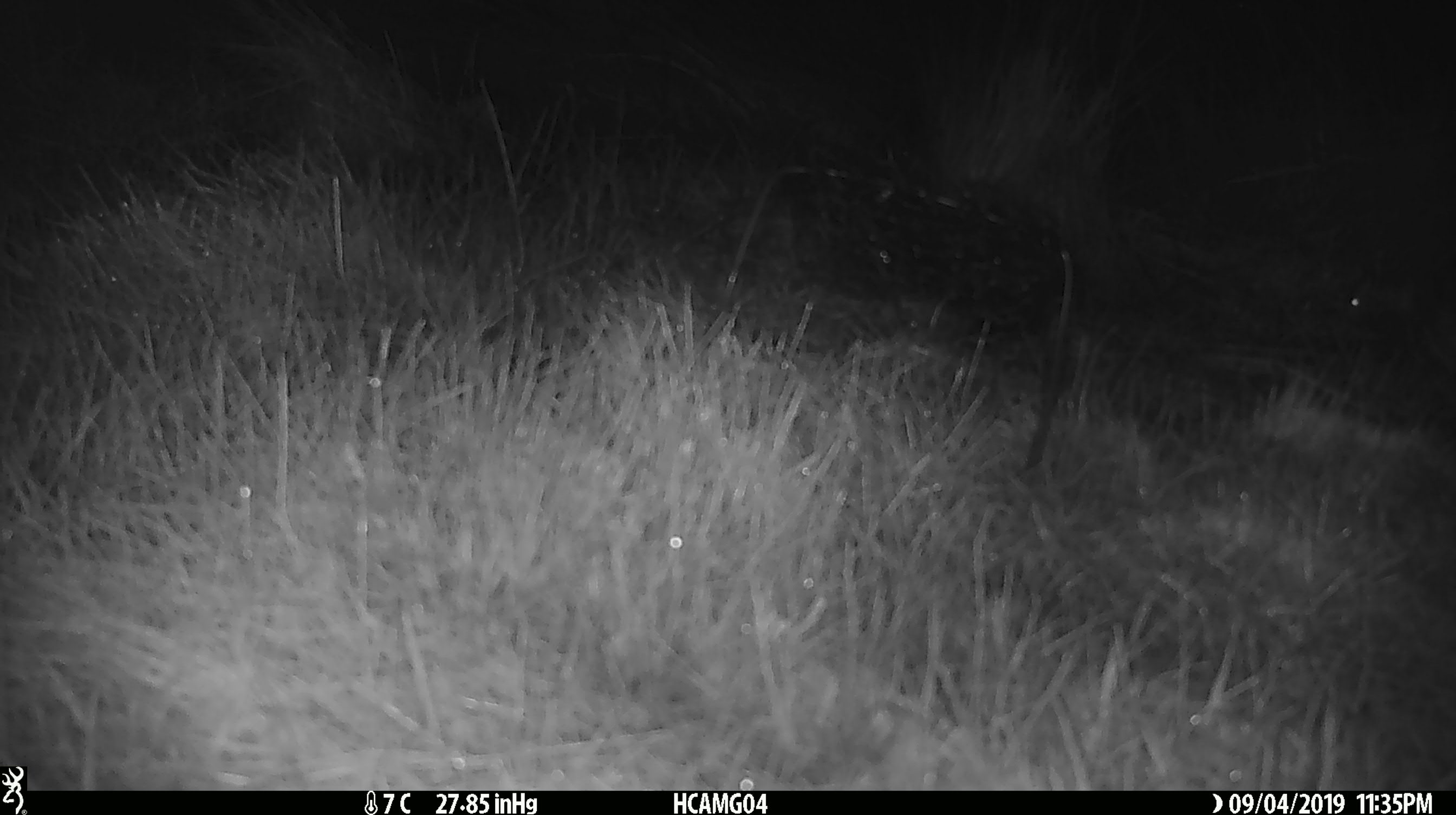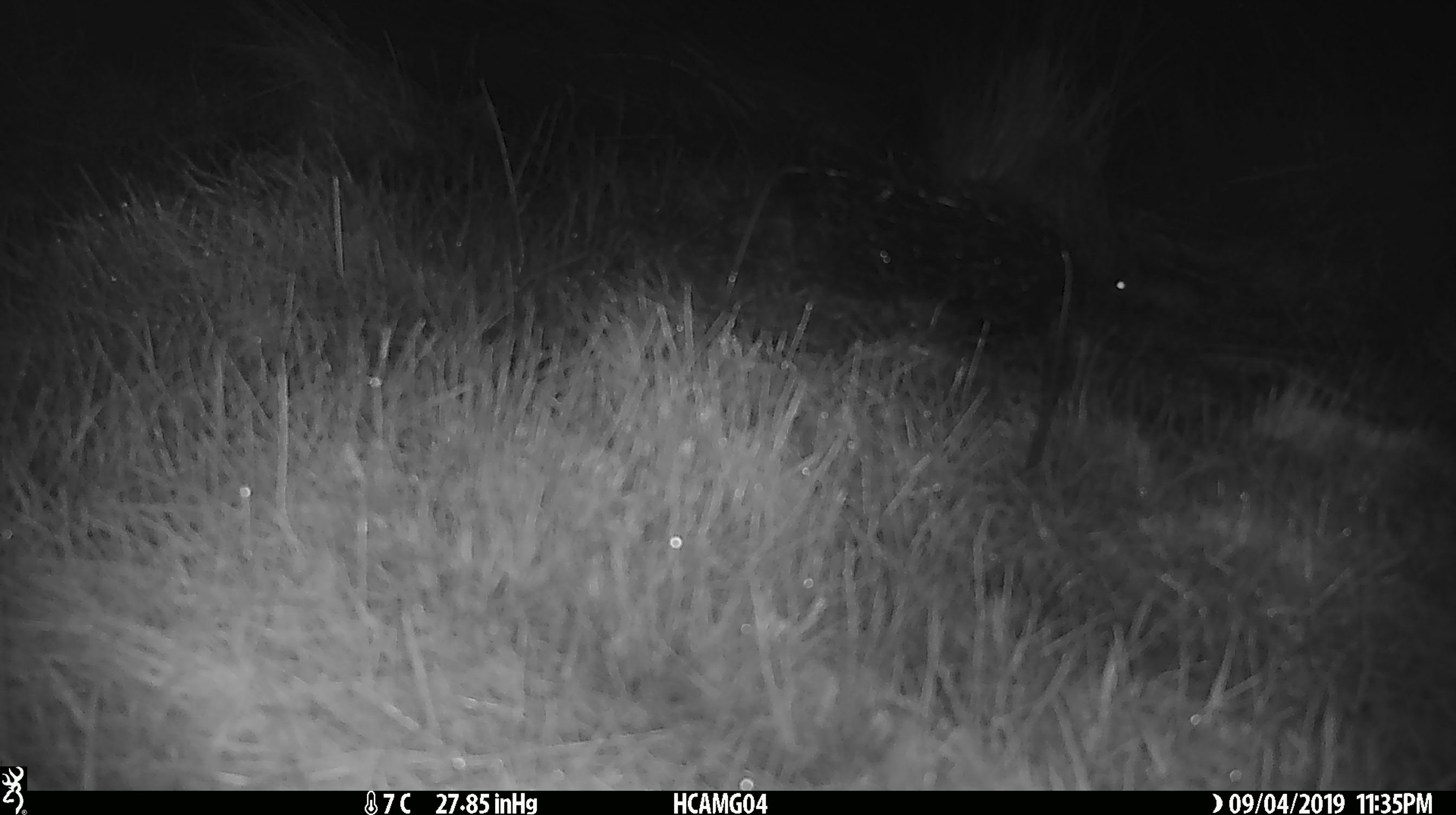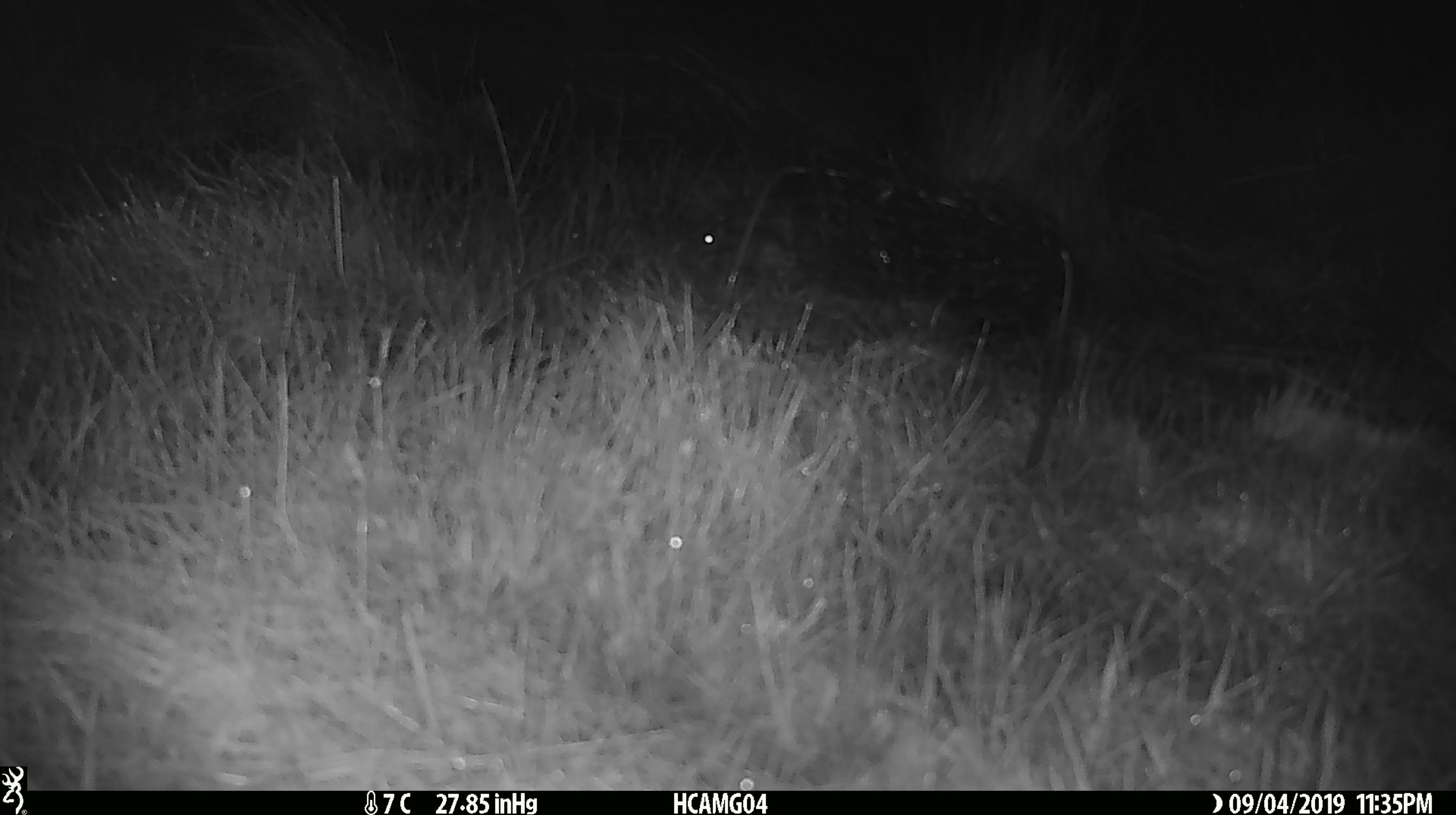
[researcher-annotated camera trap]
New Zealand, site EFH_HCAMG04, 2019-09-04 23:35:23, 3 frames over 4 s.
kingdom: Animalia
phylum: Chordata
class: Mammalia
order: Rodentia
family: Muridae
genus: Mus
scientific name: Mus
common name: mouse